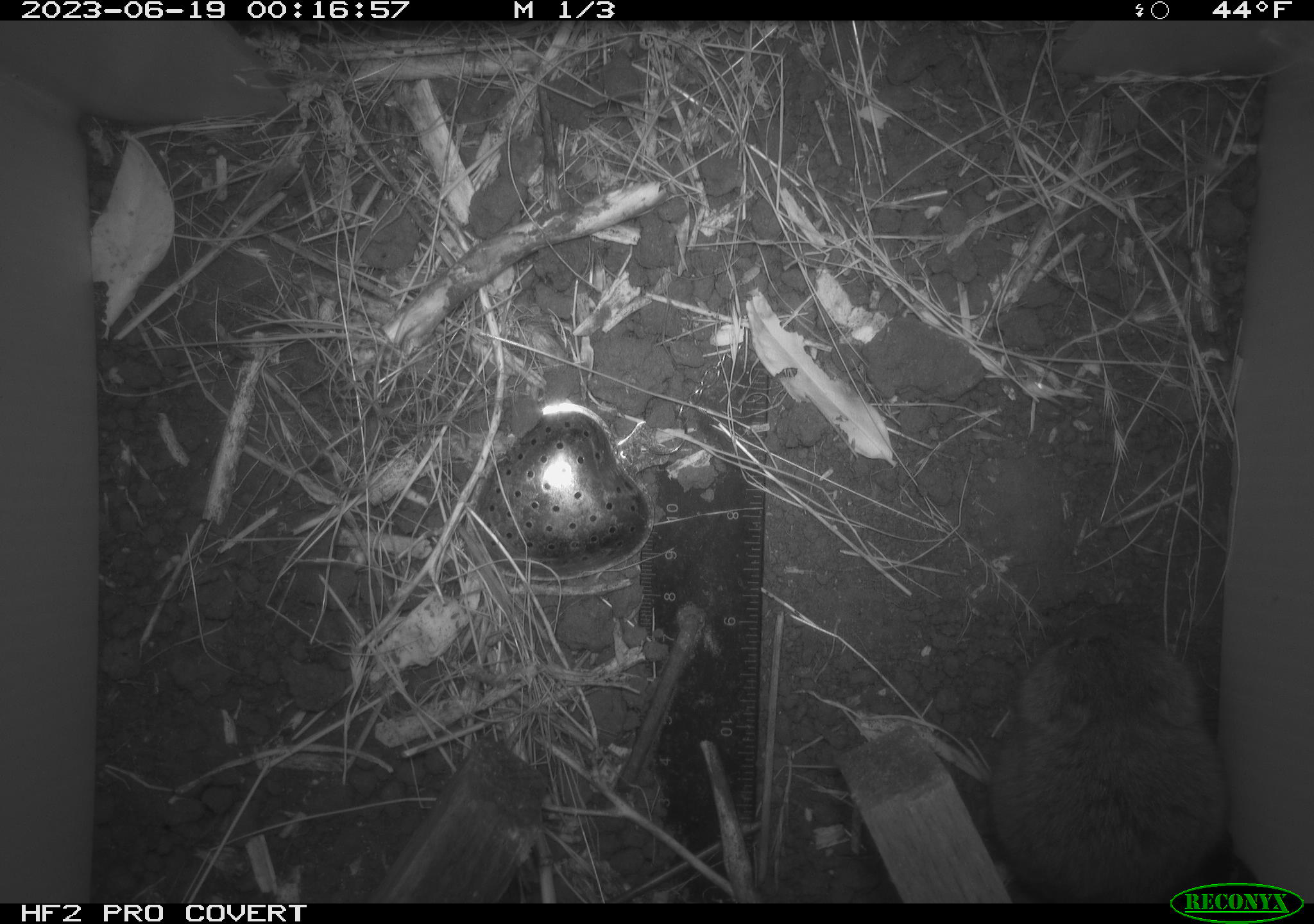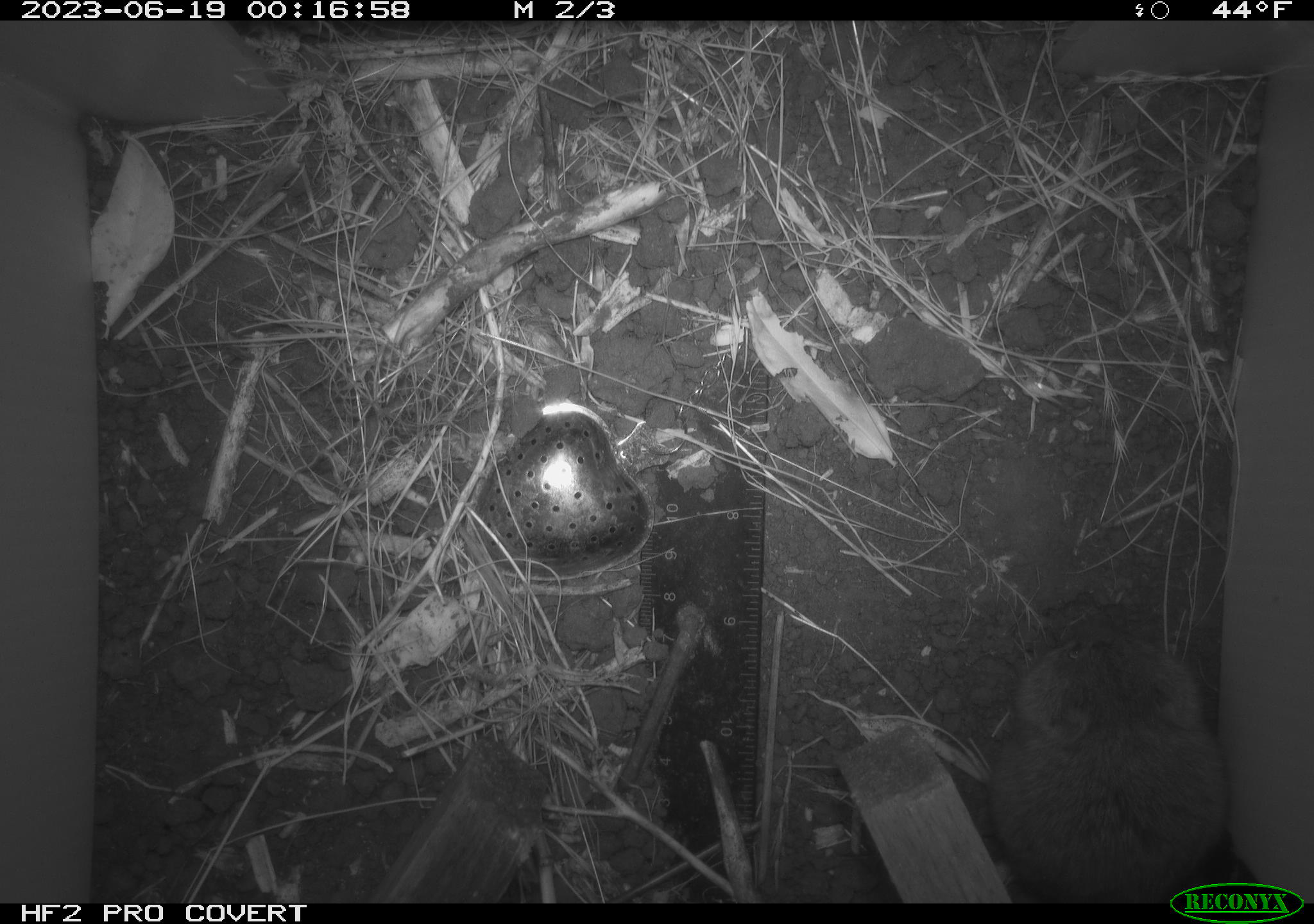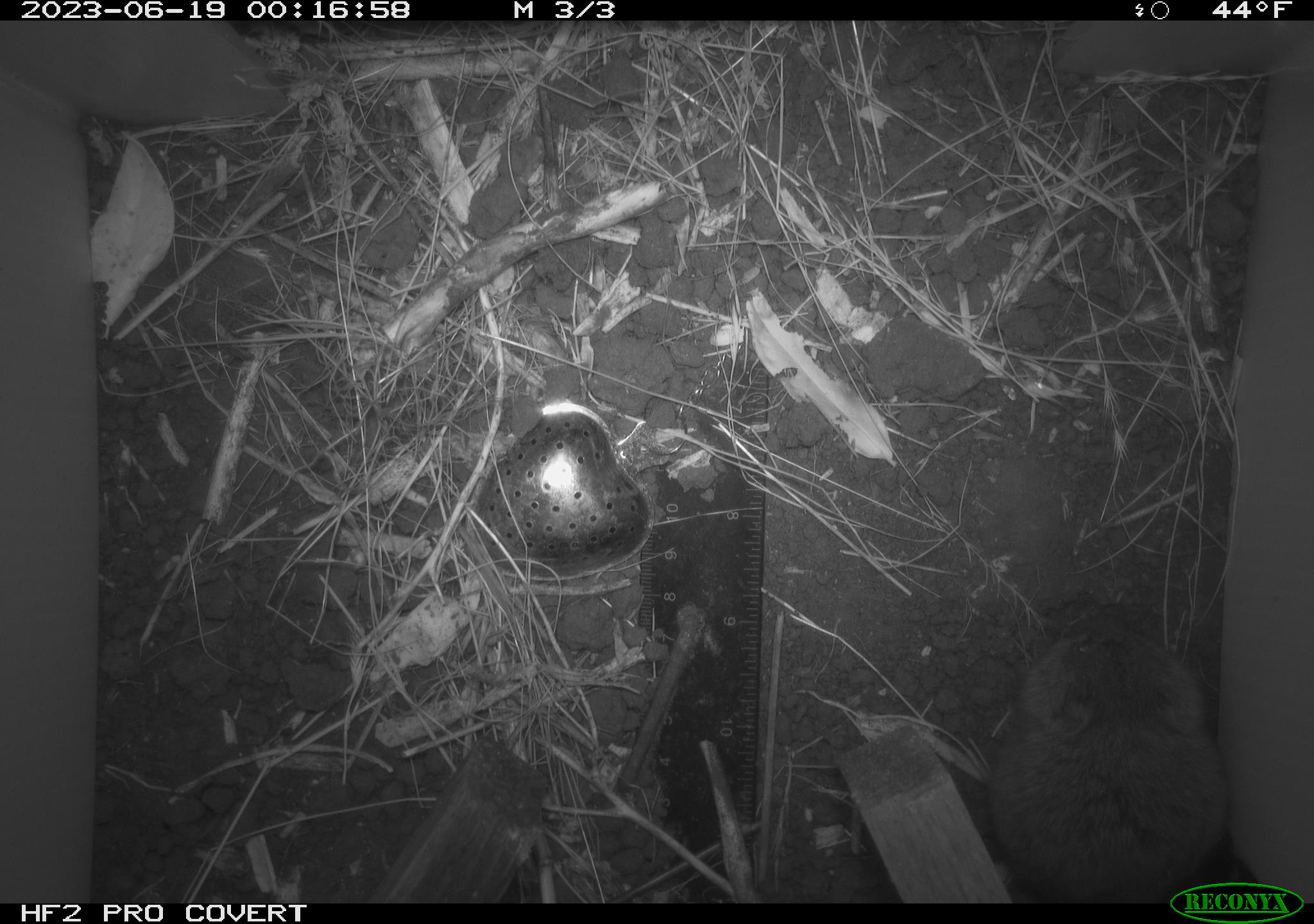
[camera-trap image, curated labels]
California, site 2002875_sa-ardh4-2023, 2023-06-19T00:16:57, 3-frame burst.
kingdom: Animalia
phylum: Chordata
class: Mammalia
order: Rodentia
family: Cricetidae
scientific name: Arvicolinae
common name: voles, lemmings, and muskrats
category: arvicolinae subfamily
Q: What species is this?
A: Arvicolinae subfamily (voles, lemmings, and muskrats) (Arvicolinae).